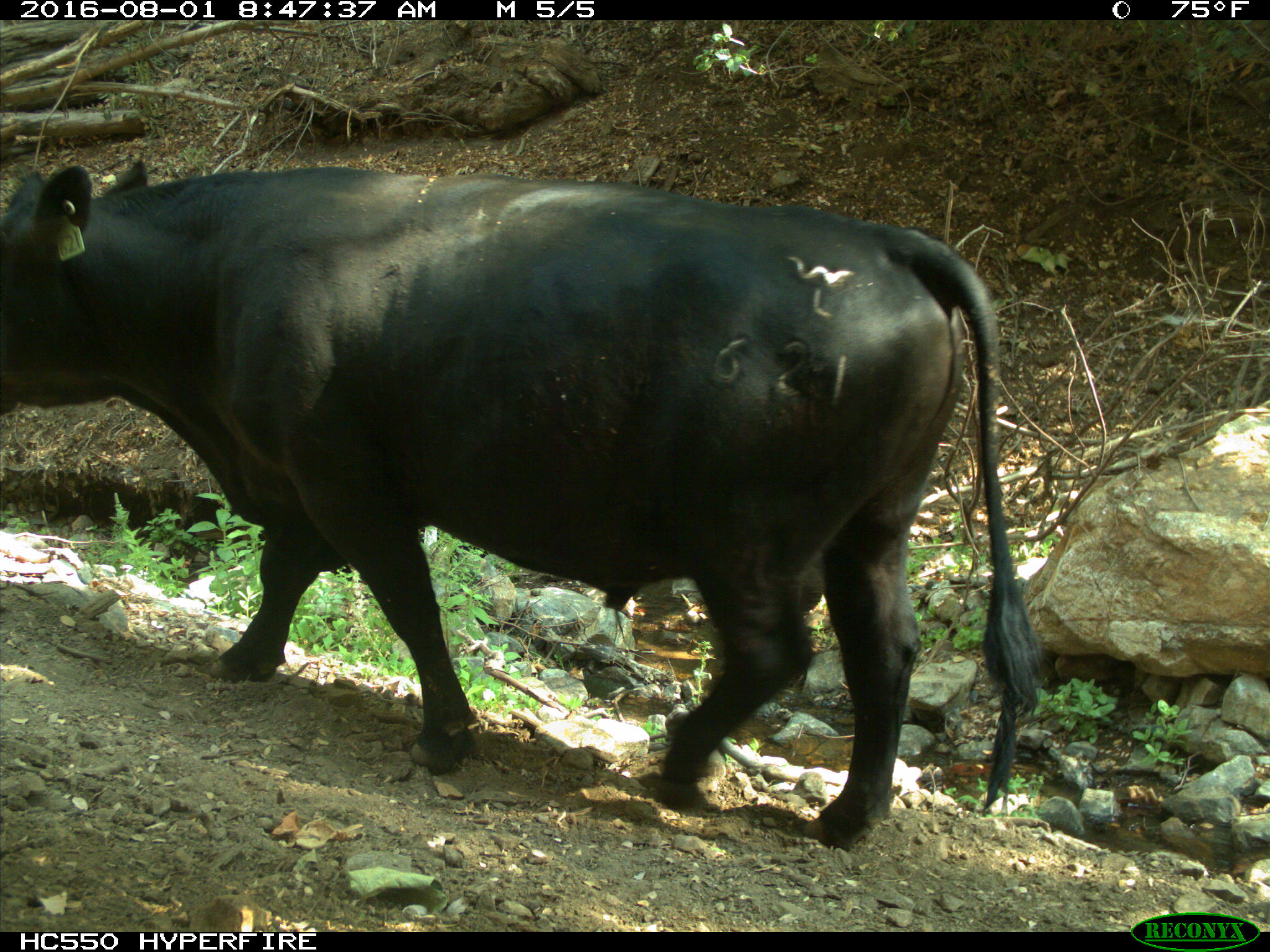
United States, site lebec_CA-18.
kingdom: Animalia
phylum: Chordata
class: Mammalia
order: Artiodactyla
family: Bovidae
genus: Bos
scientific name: Bos taurus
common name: domestic cow